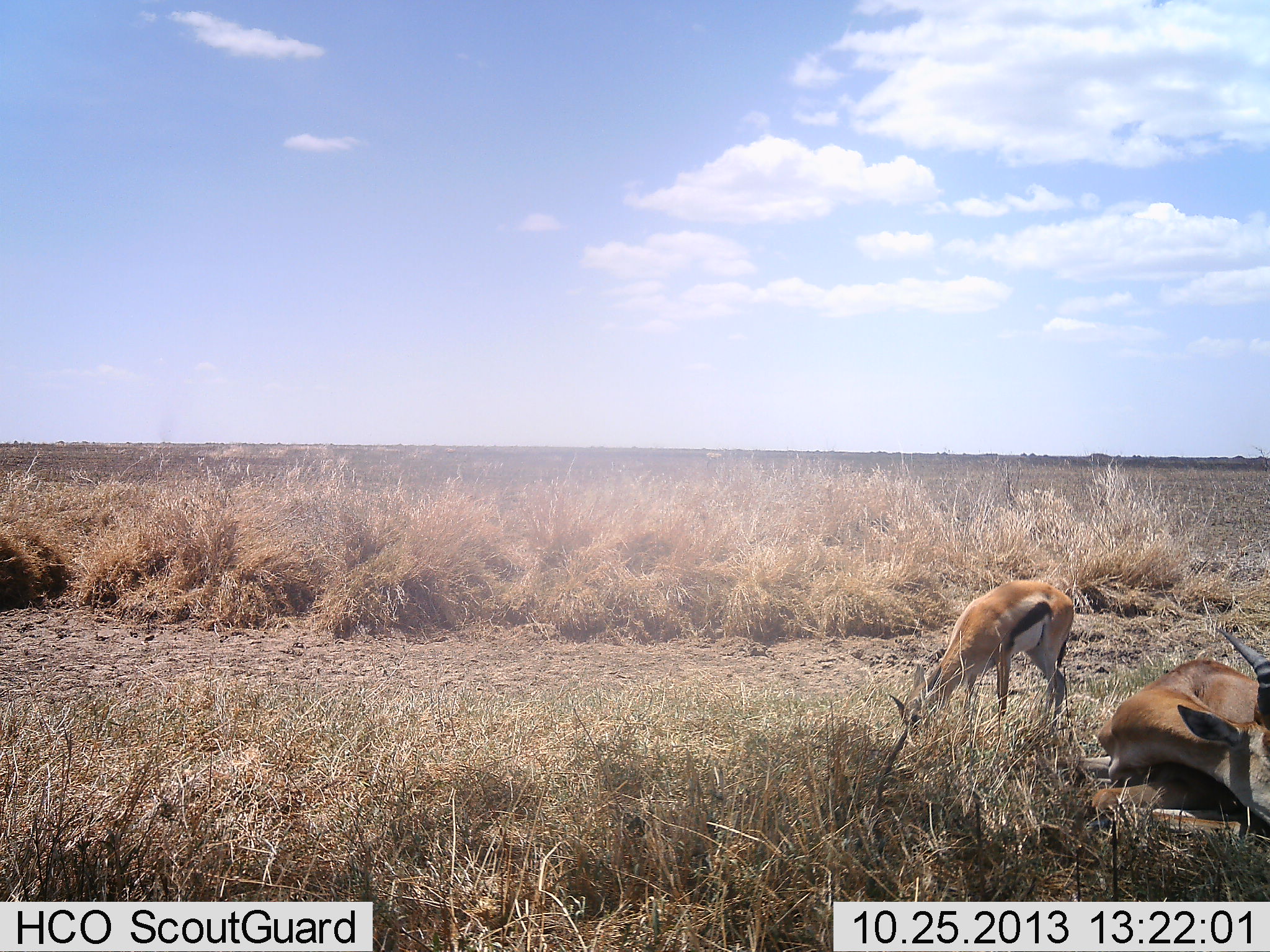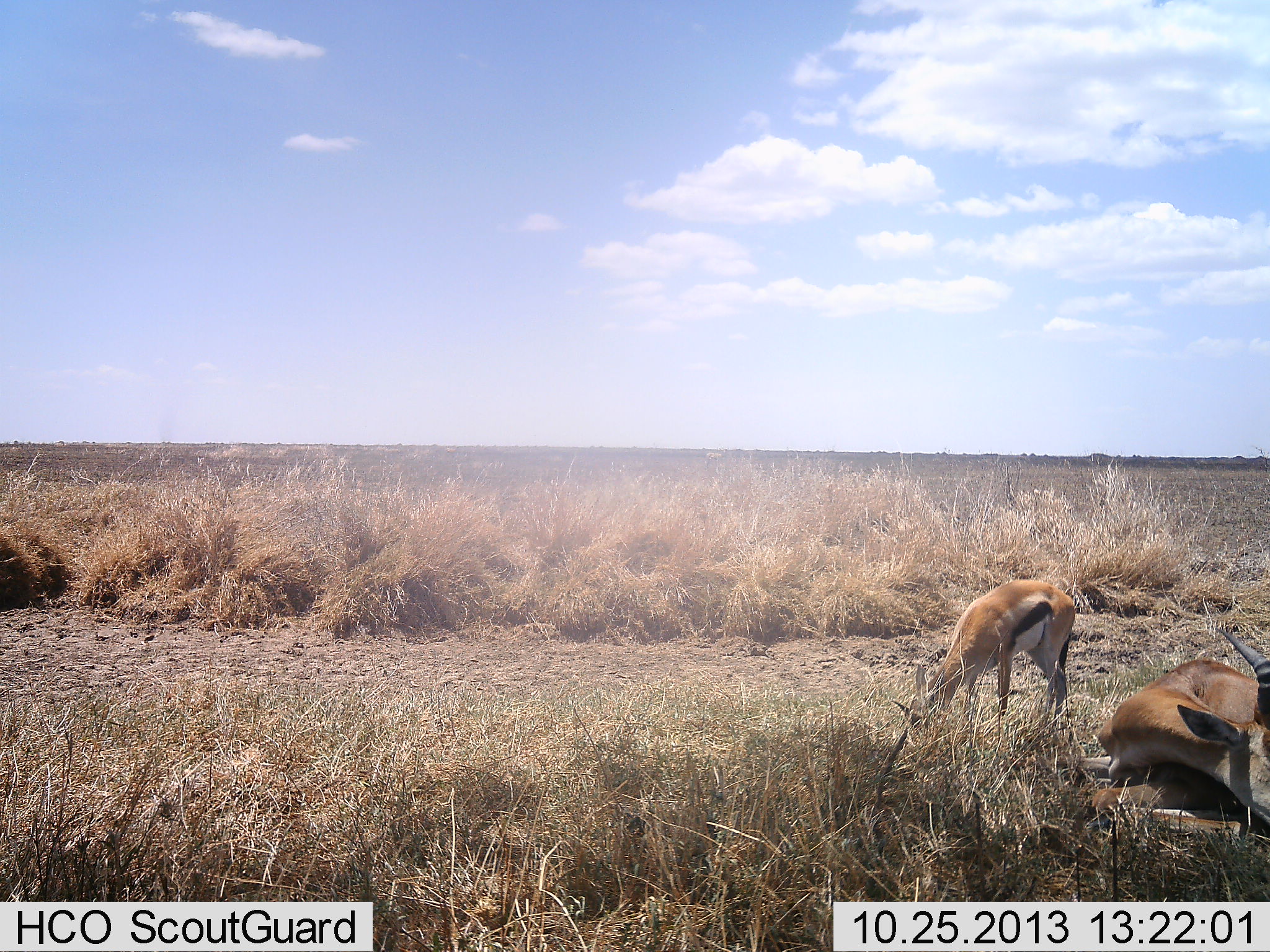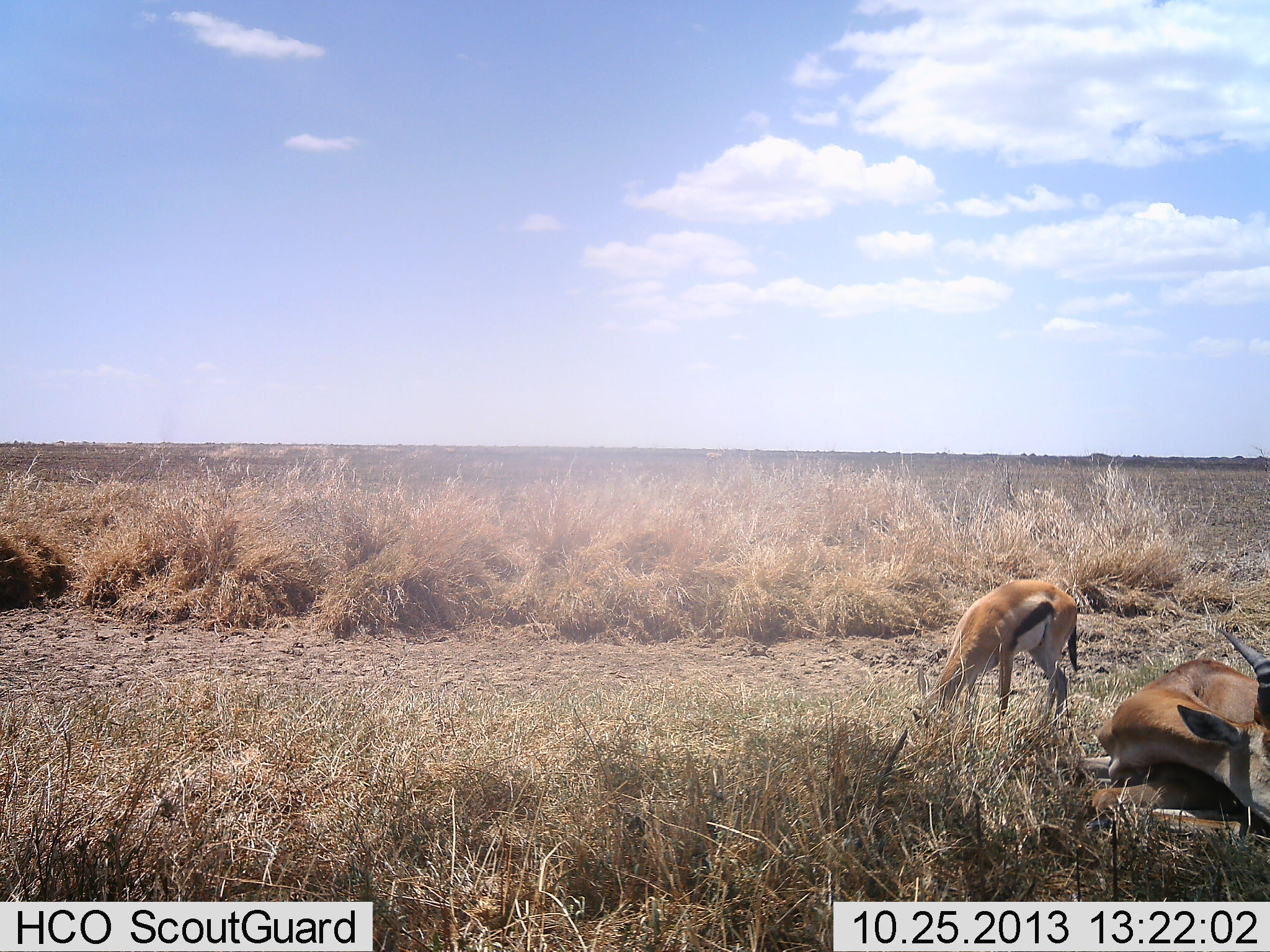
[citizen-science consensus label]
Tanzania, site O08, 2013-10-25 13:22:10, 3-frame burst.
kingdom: Animalia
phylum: Chordata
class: Mammalia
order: Artiodactyla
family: Bovidae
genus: Eudorcas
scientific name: Eudorcas thomsonii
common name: thomson's gazelle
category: gazellethomsons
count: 2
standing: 35%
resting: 94%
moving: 0%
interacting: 6%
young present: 6%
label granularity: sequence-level